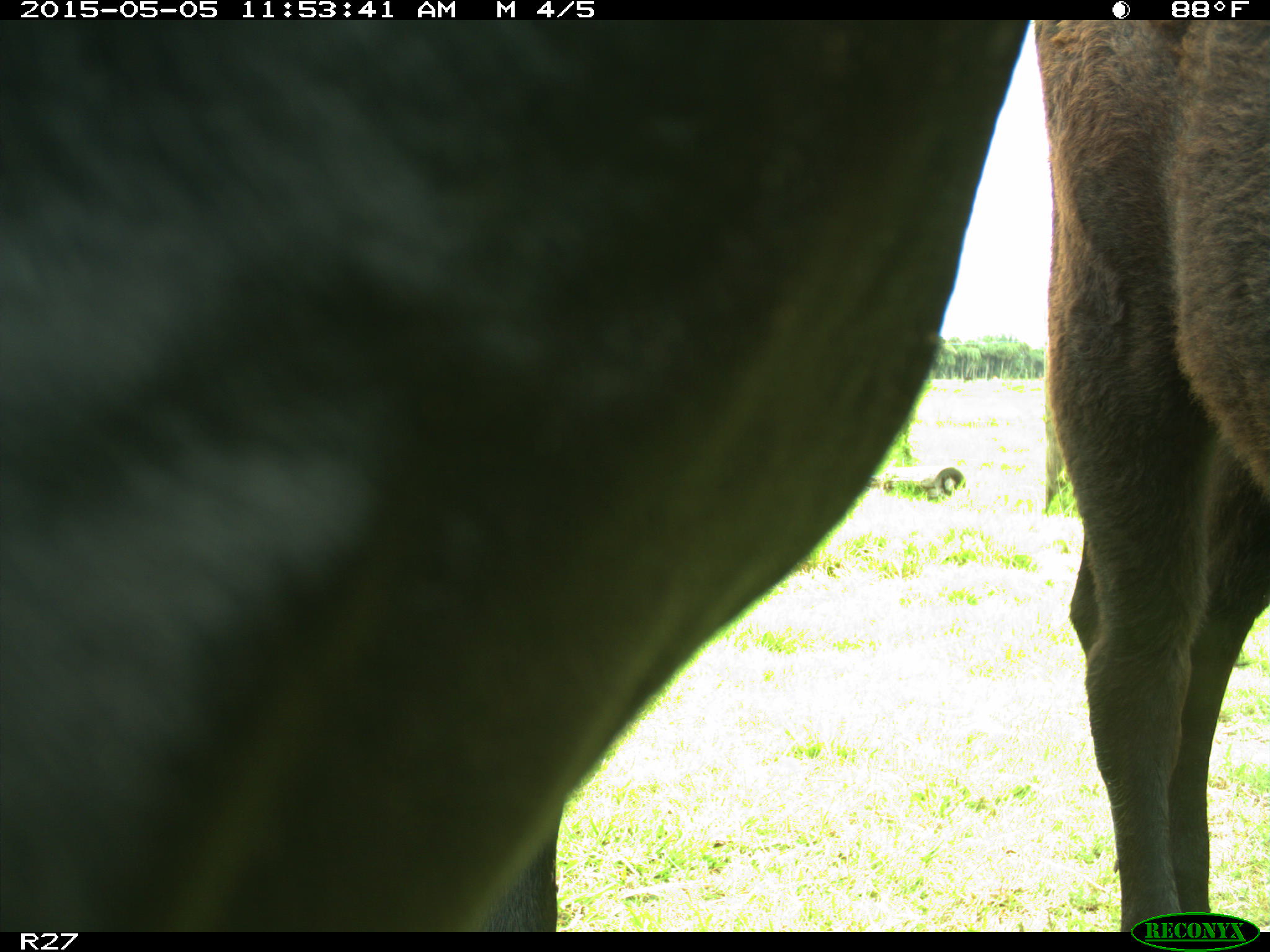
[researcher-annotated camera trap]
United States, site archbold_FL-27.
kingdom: Animalia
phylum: Chordata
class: Mammalia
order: Artiodactyla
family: Bovidae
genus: Bos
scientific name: Bos taurus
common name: domestic cow